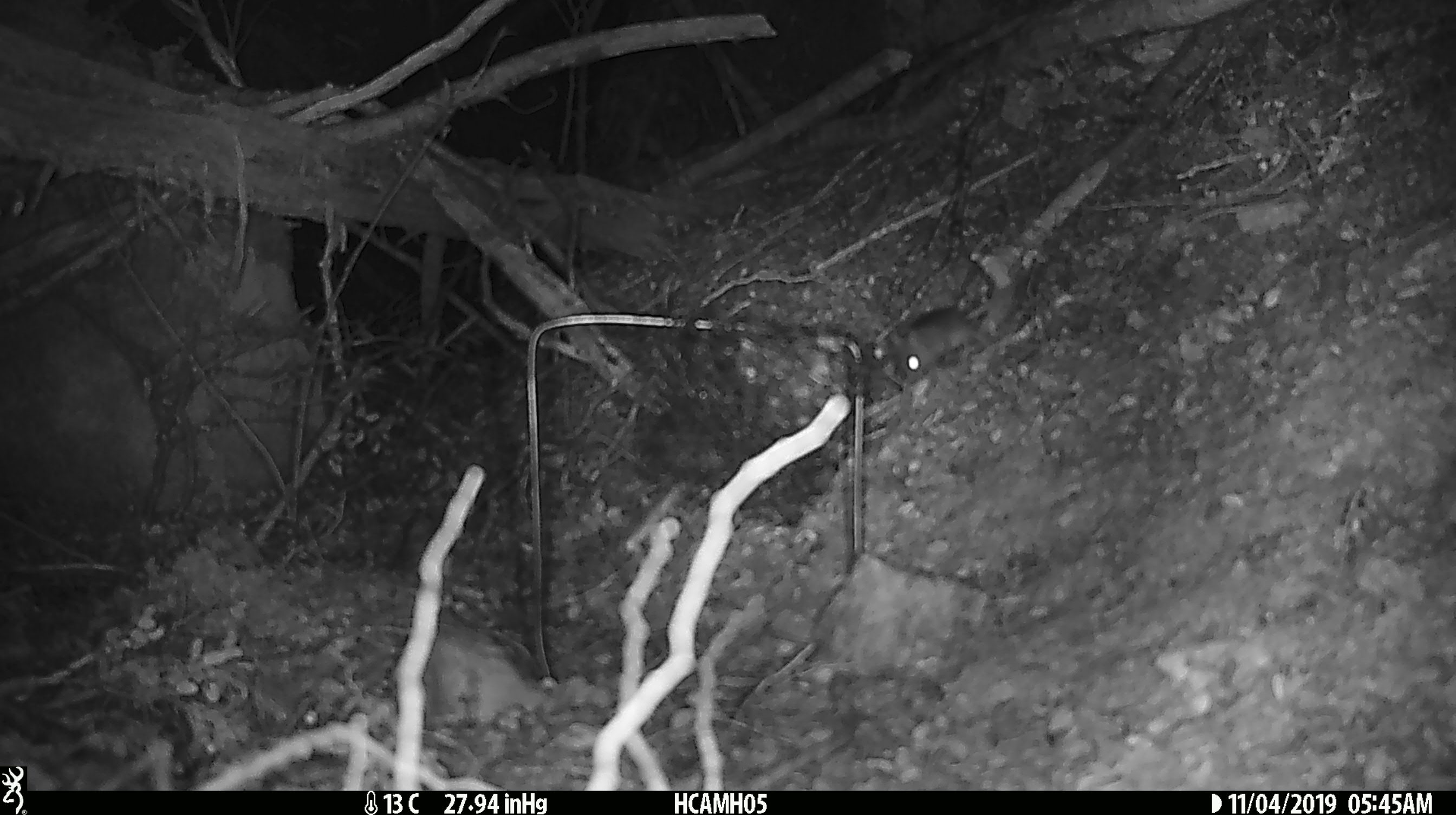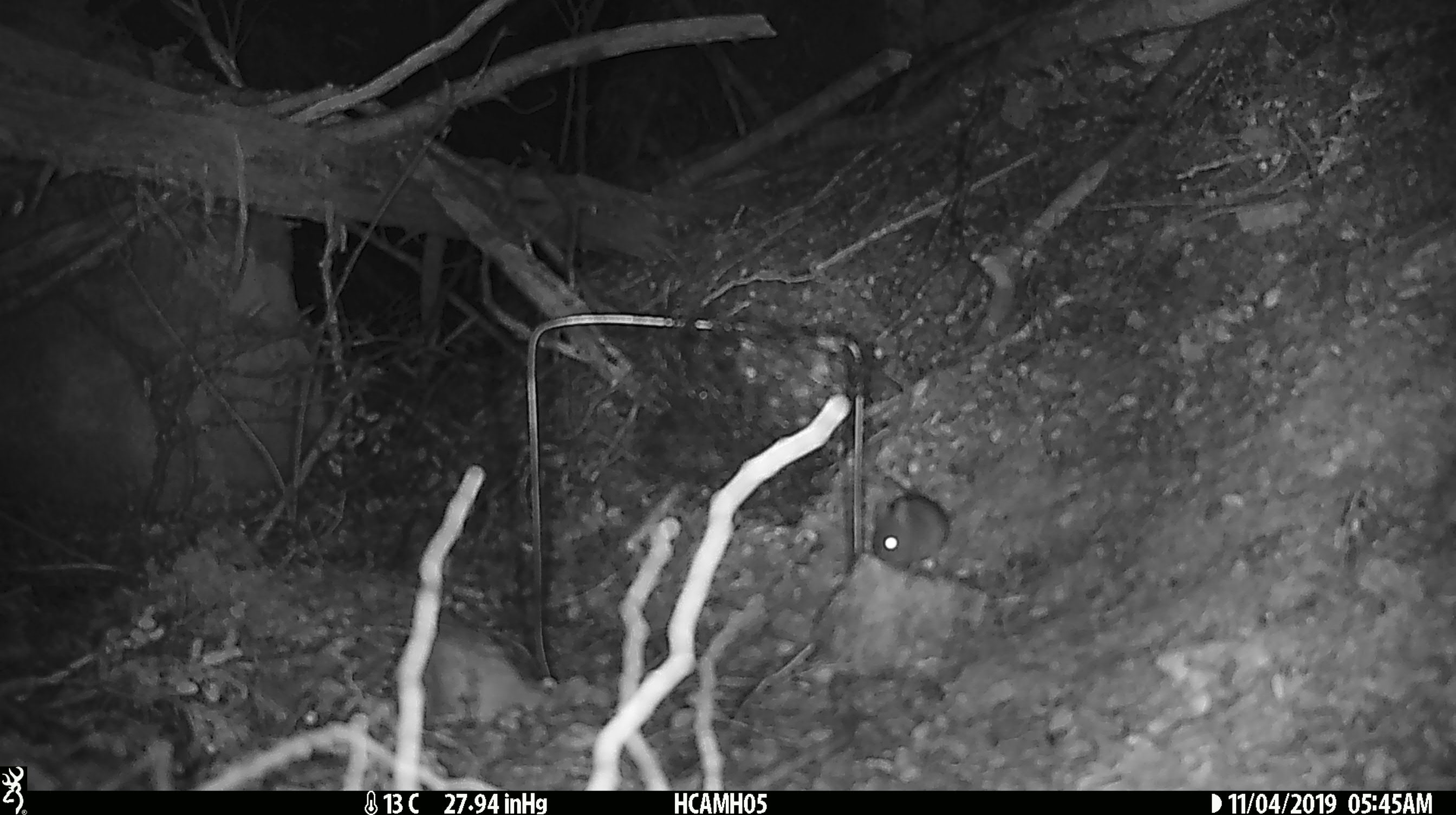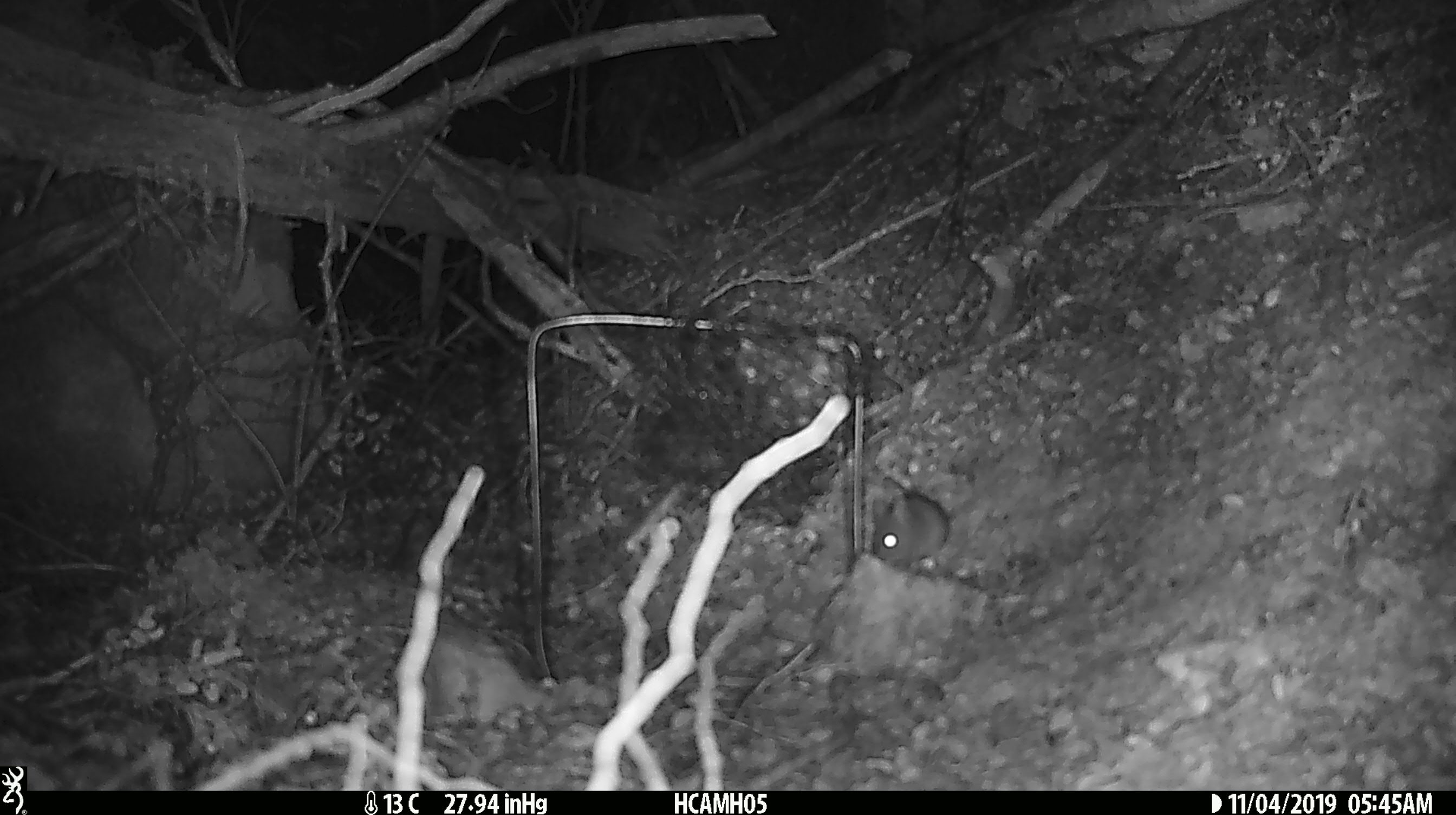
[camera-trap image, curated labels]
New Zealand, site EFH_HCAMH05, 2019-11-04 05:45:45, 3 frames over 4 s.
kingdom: Animalia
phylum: Chordata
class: Mammalia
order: Rodentia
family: Muridae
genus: Mus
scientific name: Mus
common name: mouse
Mouse (Mus).